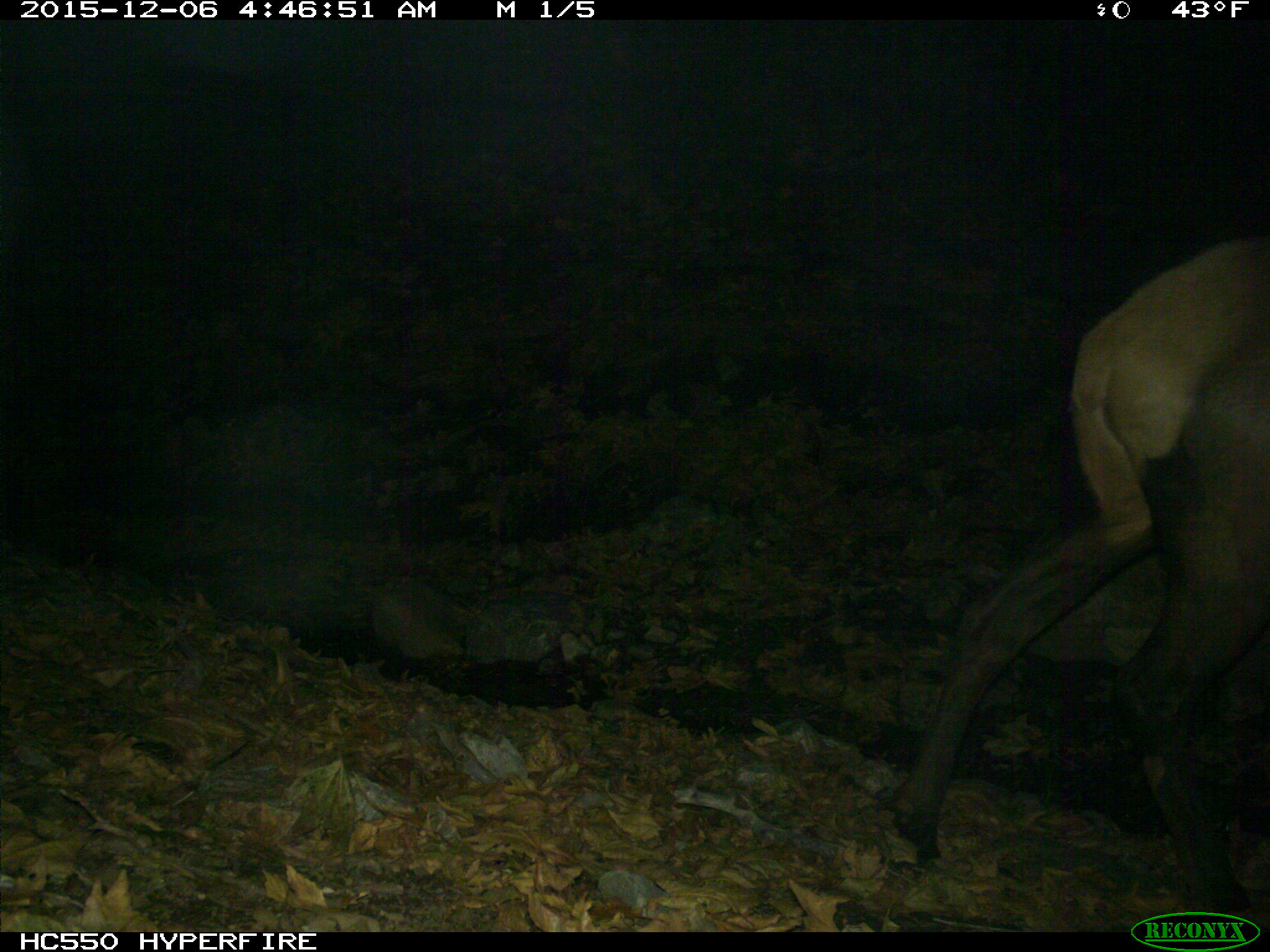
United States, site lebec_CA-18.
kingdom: Animalia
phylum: Chordata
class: Mammalia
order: Artiodactyla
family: Cervidae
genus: Cervus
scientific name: Cervus canadensis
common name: elk